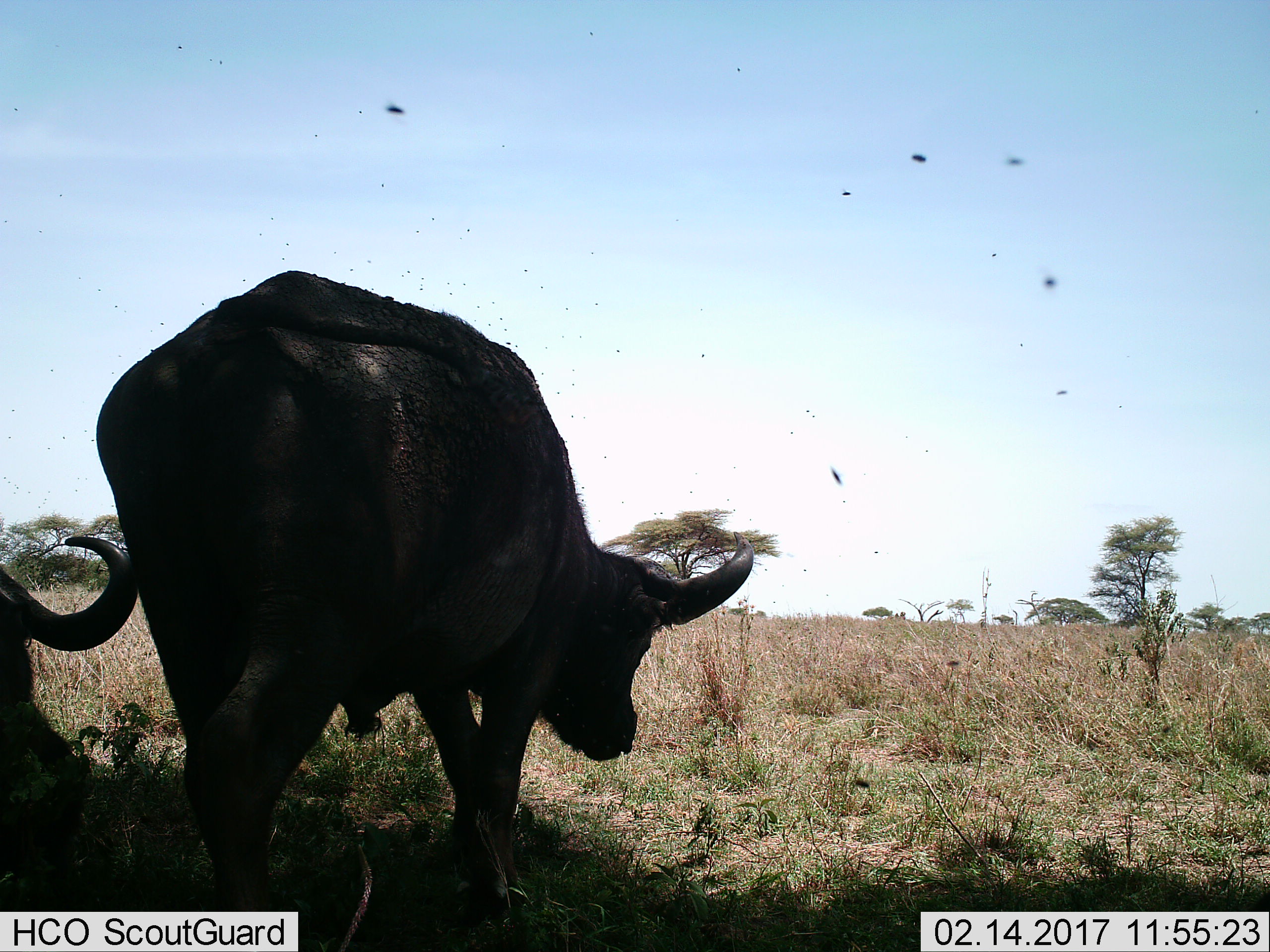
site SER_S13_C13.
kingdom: Animalia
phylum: Chordata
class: Mammalia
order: Artiodactyla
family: Bovidae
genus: Syncerus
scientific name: Syncerus caffer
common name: african buffalo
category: buffalo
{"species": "buffalo (african buffalo) (Syncerus caffer)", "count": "2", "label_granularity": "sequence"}